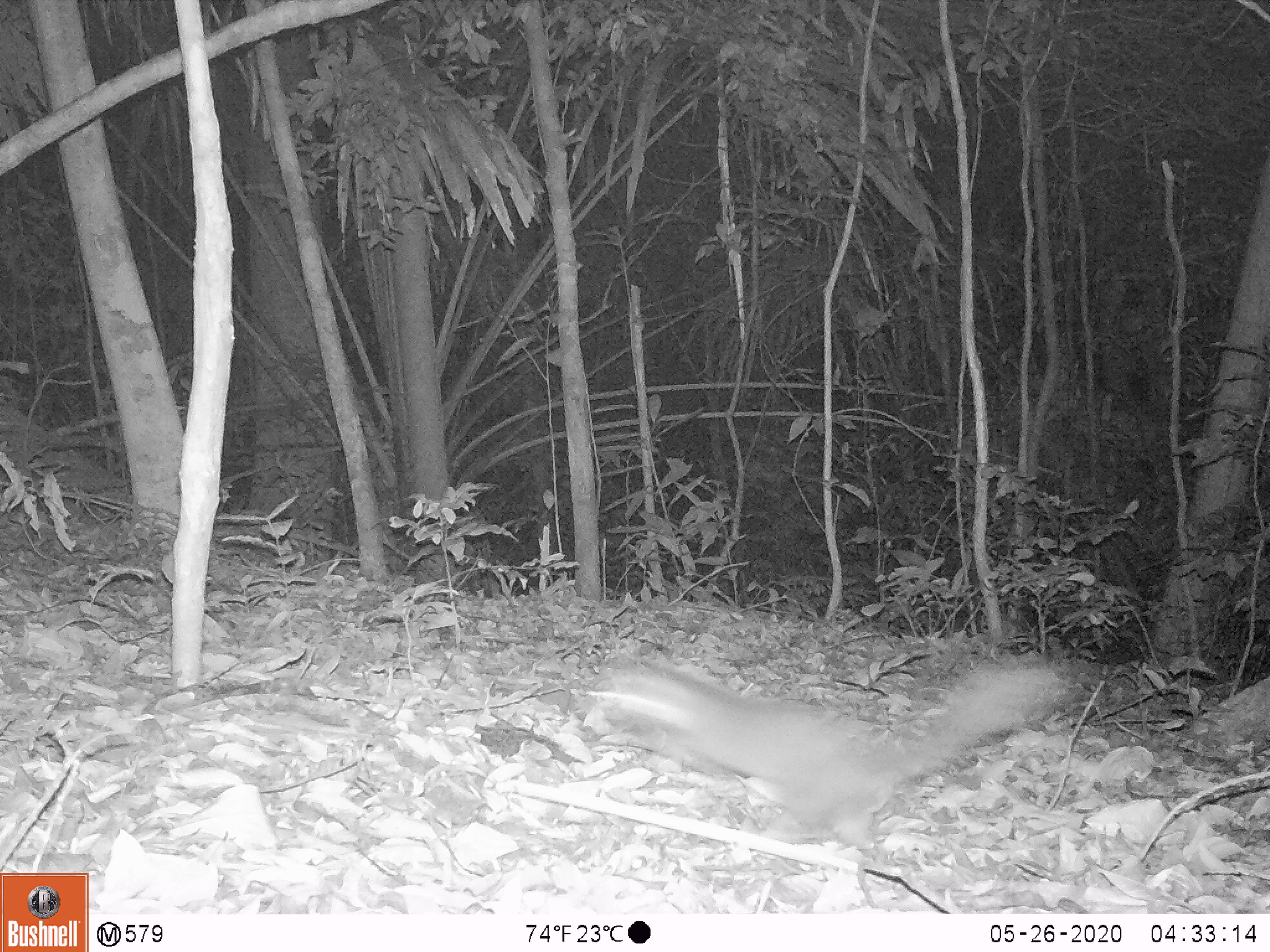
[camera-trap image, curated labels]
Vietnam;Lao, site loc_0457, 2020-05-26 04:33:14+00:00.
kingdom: Animalia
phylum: Chordata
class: Mammalia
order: Carnivora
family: Mustelidae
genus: Melogale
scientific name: Melogale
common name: ferret badger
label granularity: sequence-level